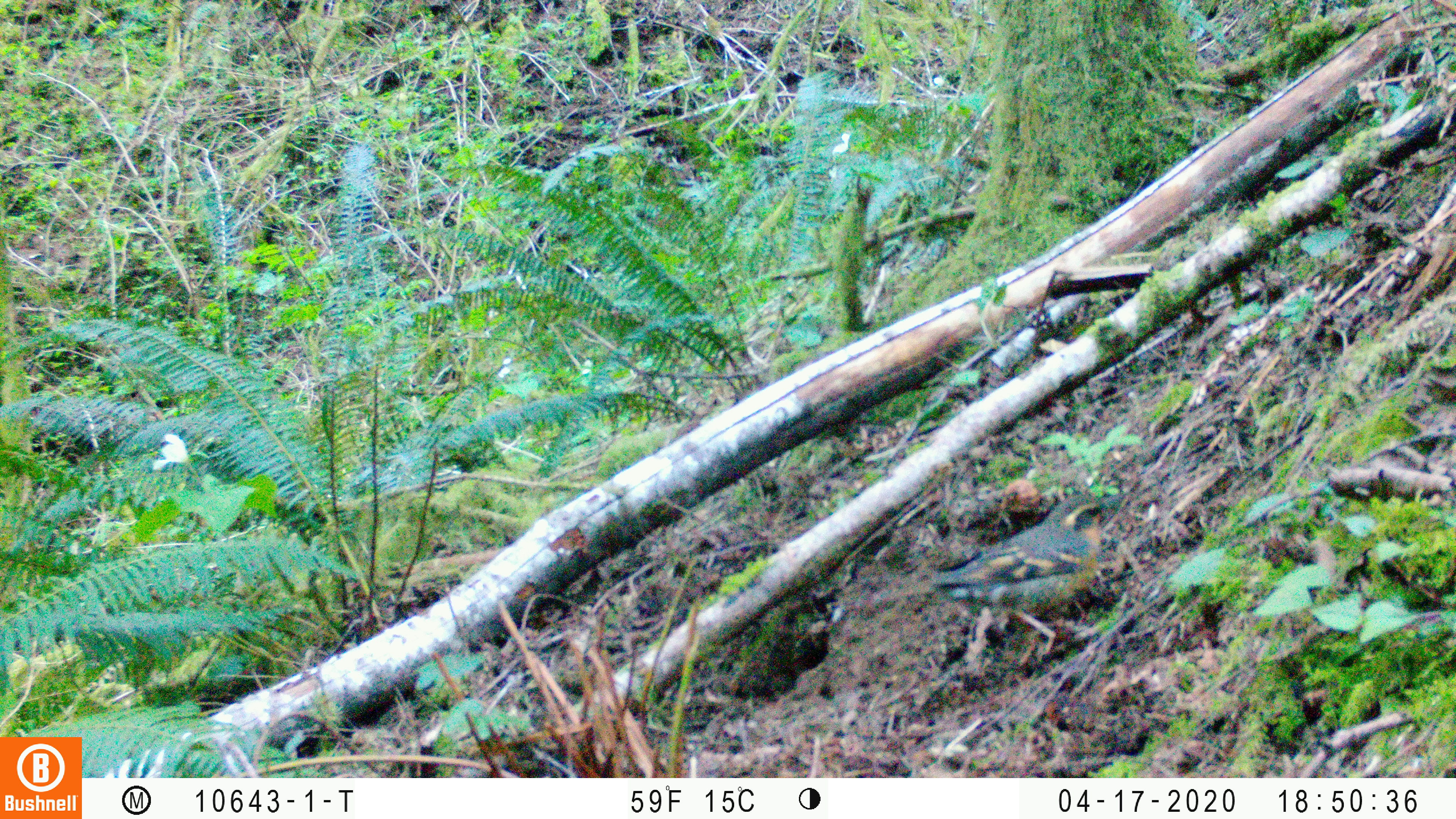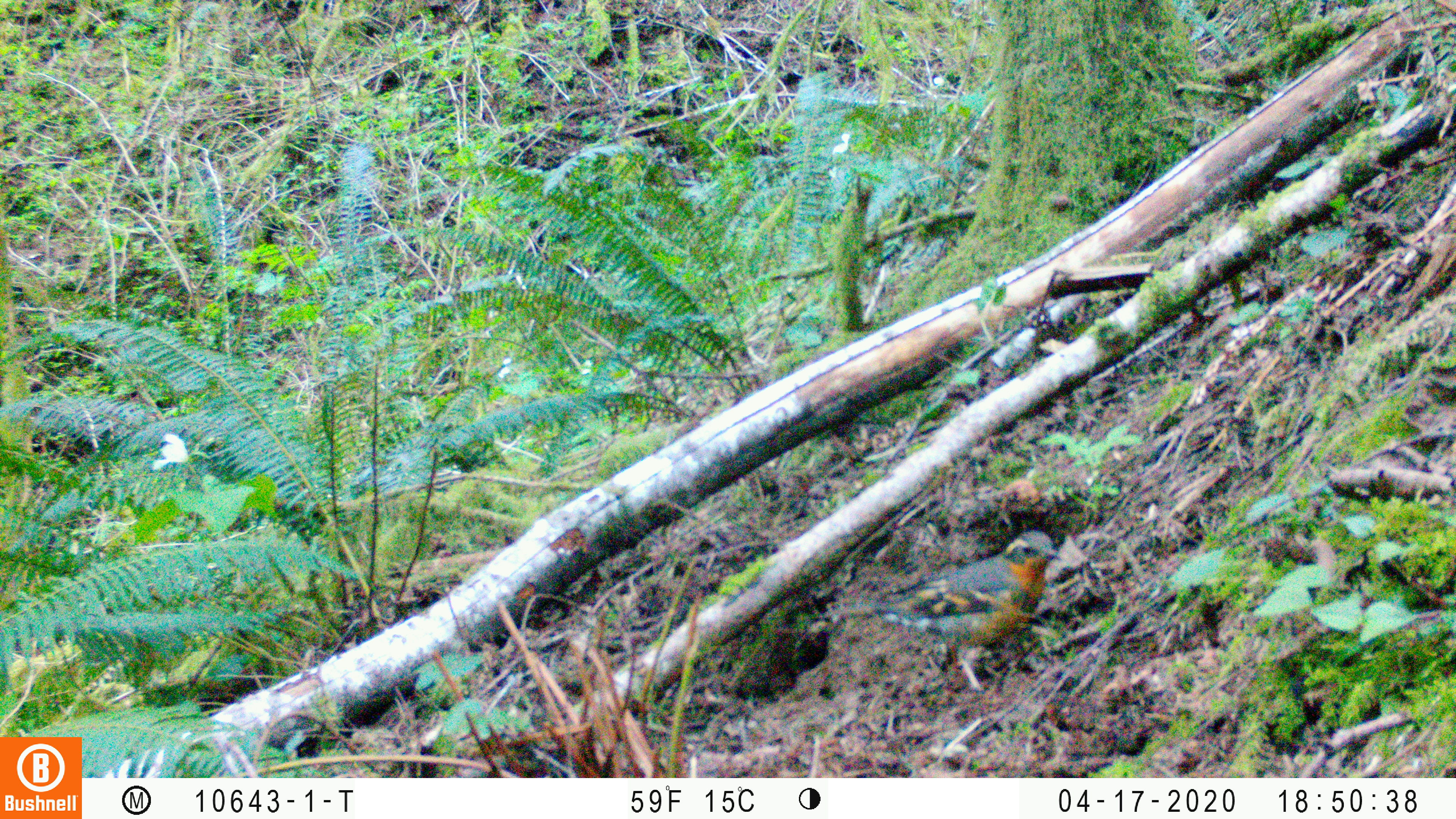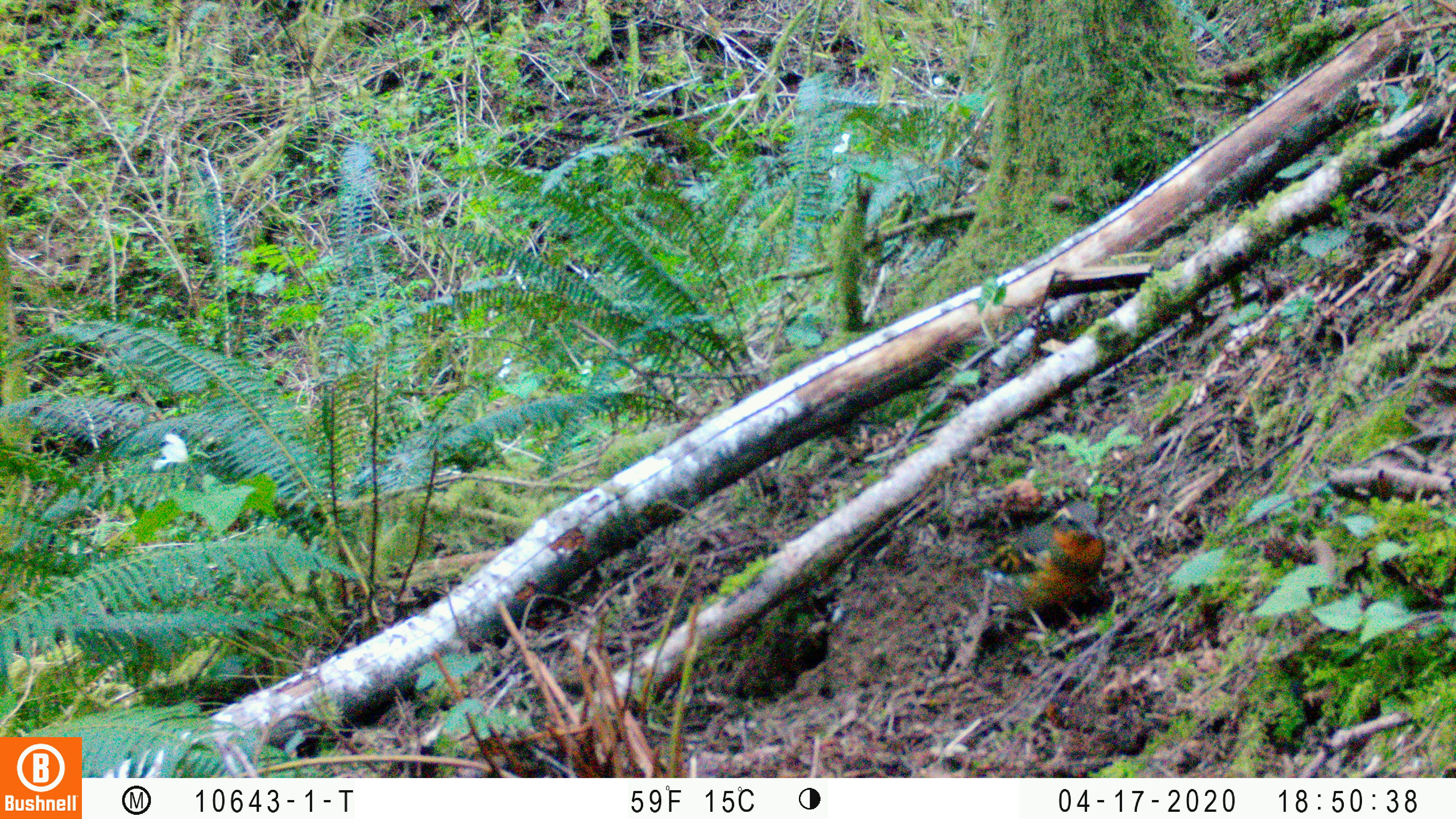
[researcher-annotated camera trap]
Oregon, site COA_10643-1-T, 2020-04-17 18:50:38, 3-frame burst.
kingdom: Animalia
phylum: Chordata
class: Aves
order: Passeriformes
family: Turdidae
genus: Ixoreus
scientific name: Ixoreus naevius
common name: varied thrush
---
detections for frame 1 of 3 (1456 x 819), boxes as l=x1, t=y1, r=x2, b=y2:
varied thrush: l=876, t=490, r=1116, b=654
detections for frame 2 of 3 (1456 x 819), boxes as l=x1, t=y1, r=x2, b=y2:
varied thrush: l=858, t=526, r=1066, b=688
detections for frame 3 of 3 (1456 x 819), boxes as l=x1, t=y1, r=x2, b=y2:
varied thrush: l=971, t=491, r=1111, b=648